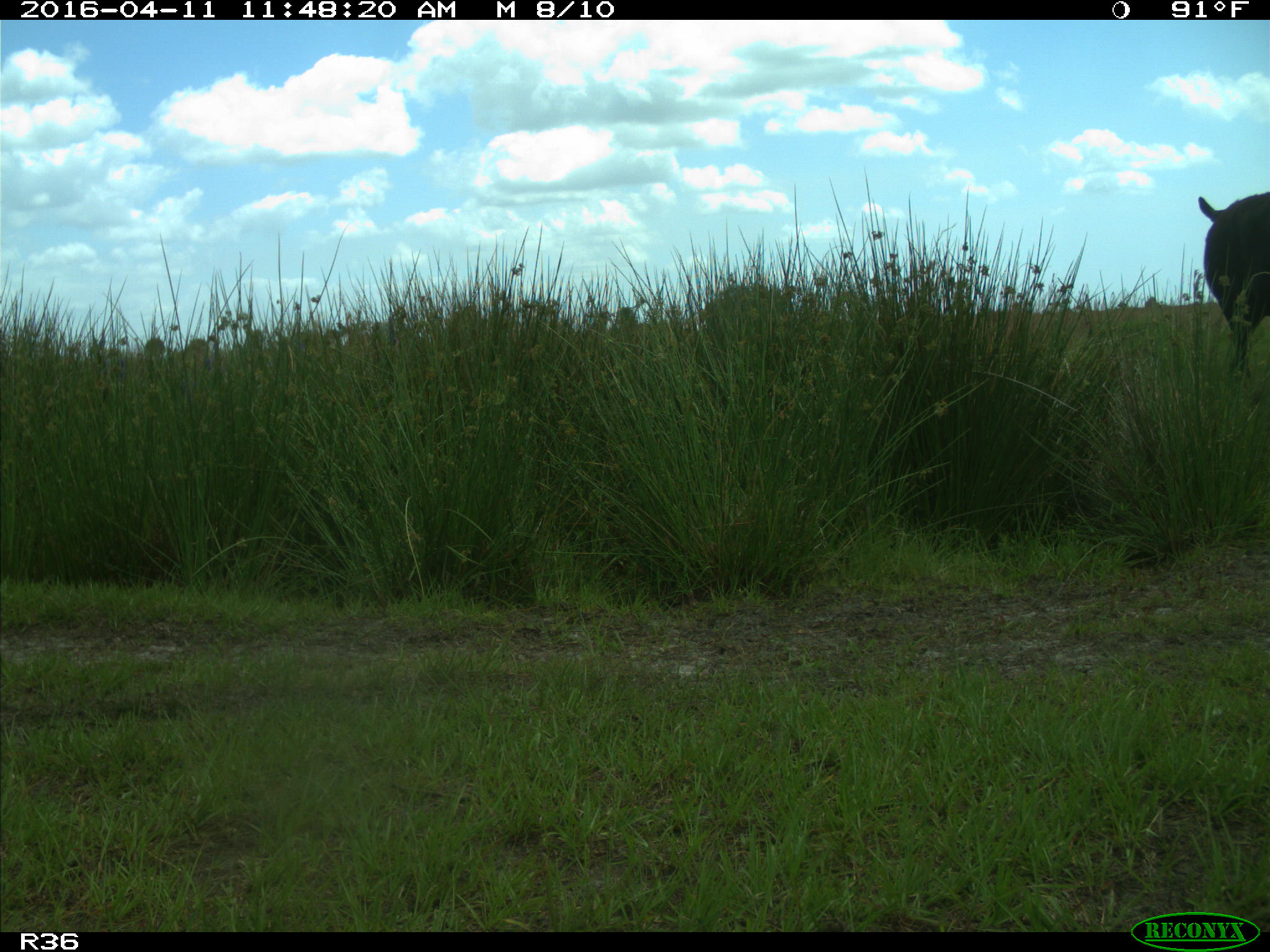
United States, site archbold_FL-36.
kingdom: Animalia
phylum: Chordata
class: Mammalia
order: Artiodactyla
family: Bovidae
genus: Bos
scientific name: Bos taurus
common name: domestic cow